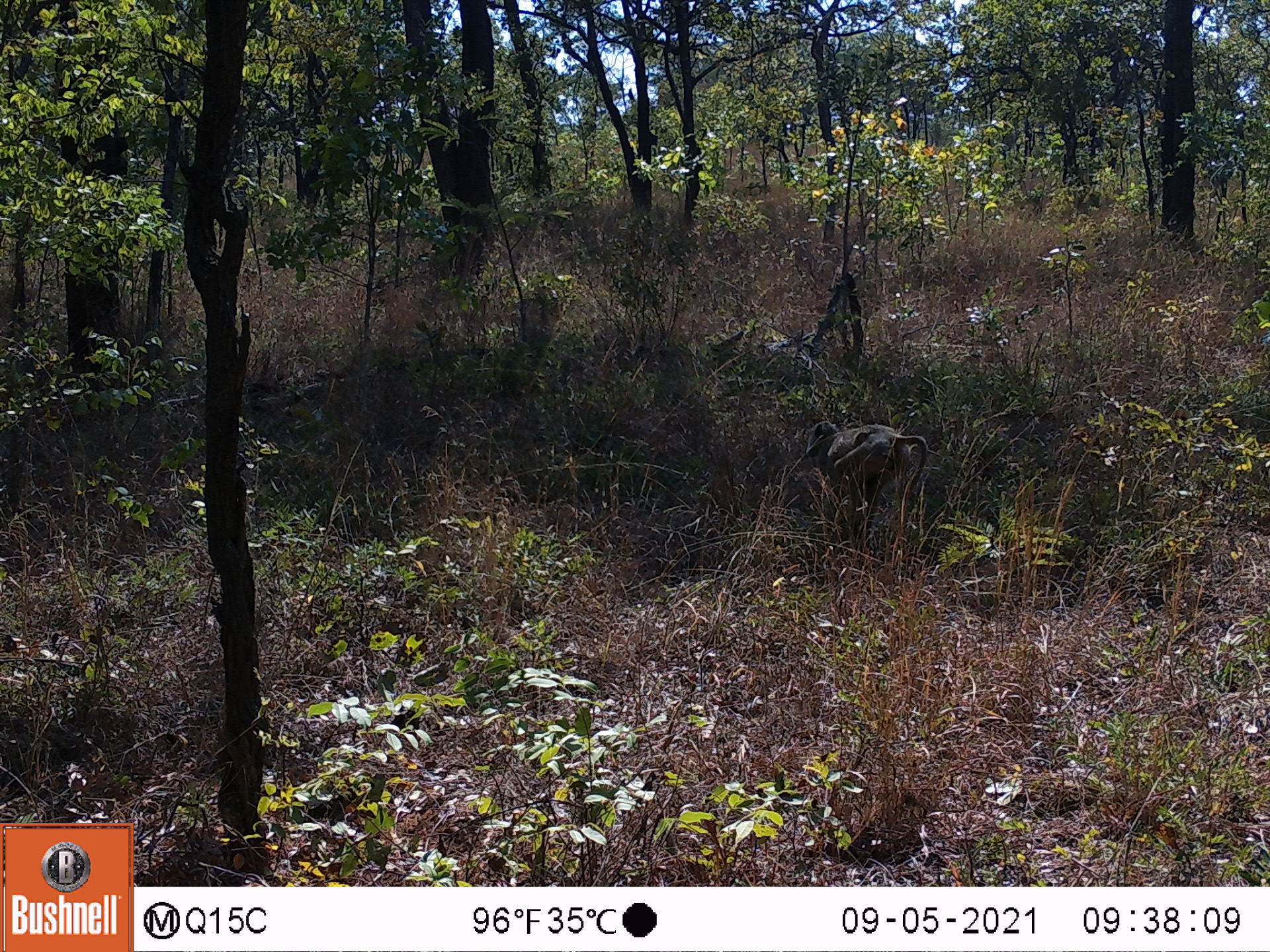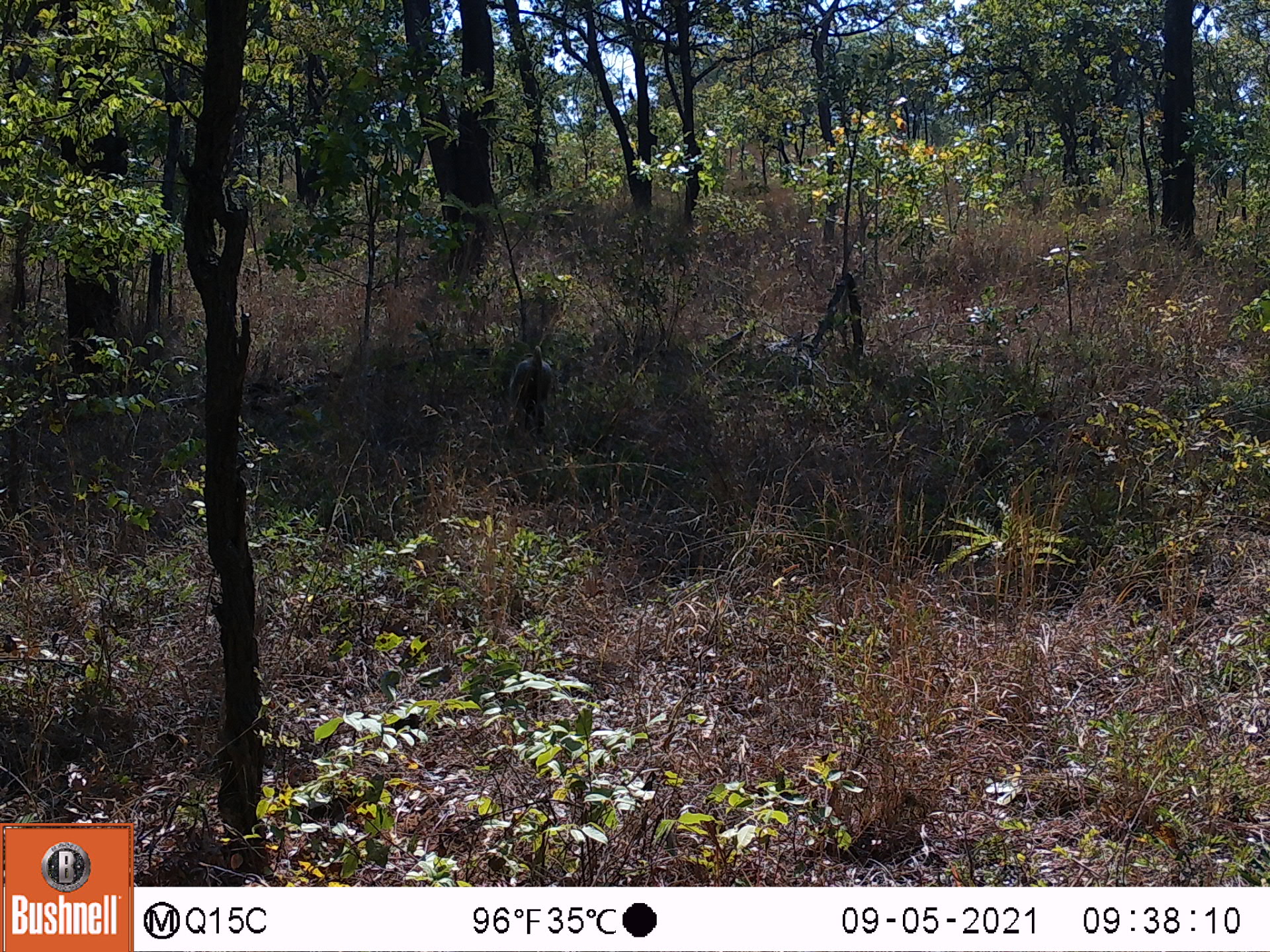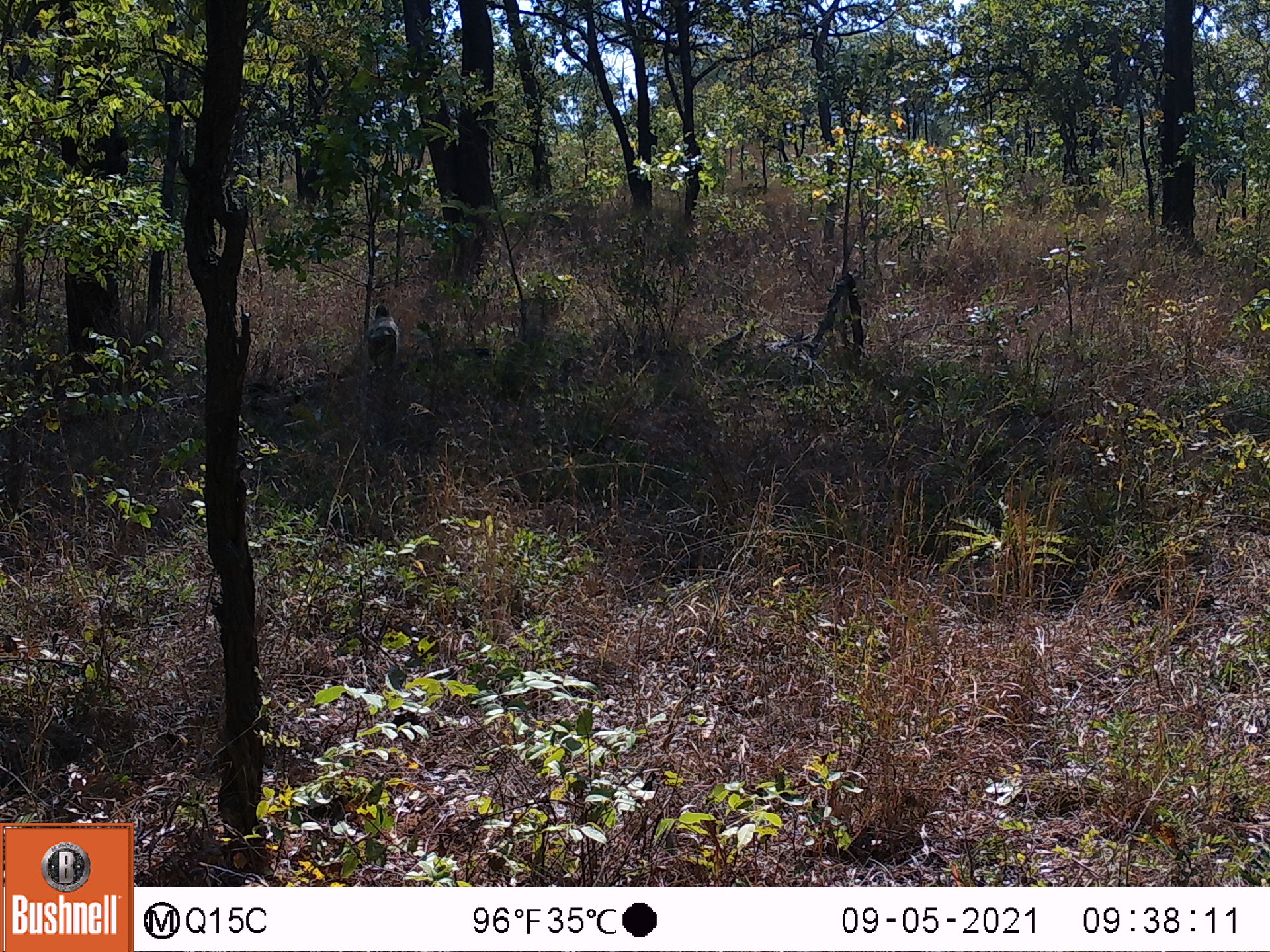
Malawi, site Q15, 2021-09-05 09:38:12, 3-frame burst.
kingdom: Animalia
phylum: Chordata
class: Mammalia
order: Primates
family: Cercopithecidae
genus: Papio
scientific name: Papio cynocephalus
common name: yellow baboon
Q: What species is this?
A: Yellow baboon (Papio cynocephalus).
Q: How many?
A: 1.